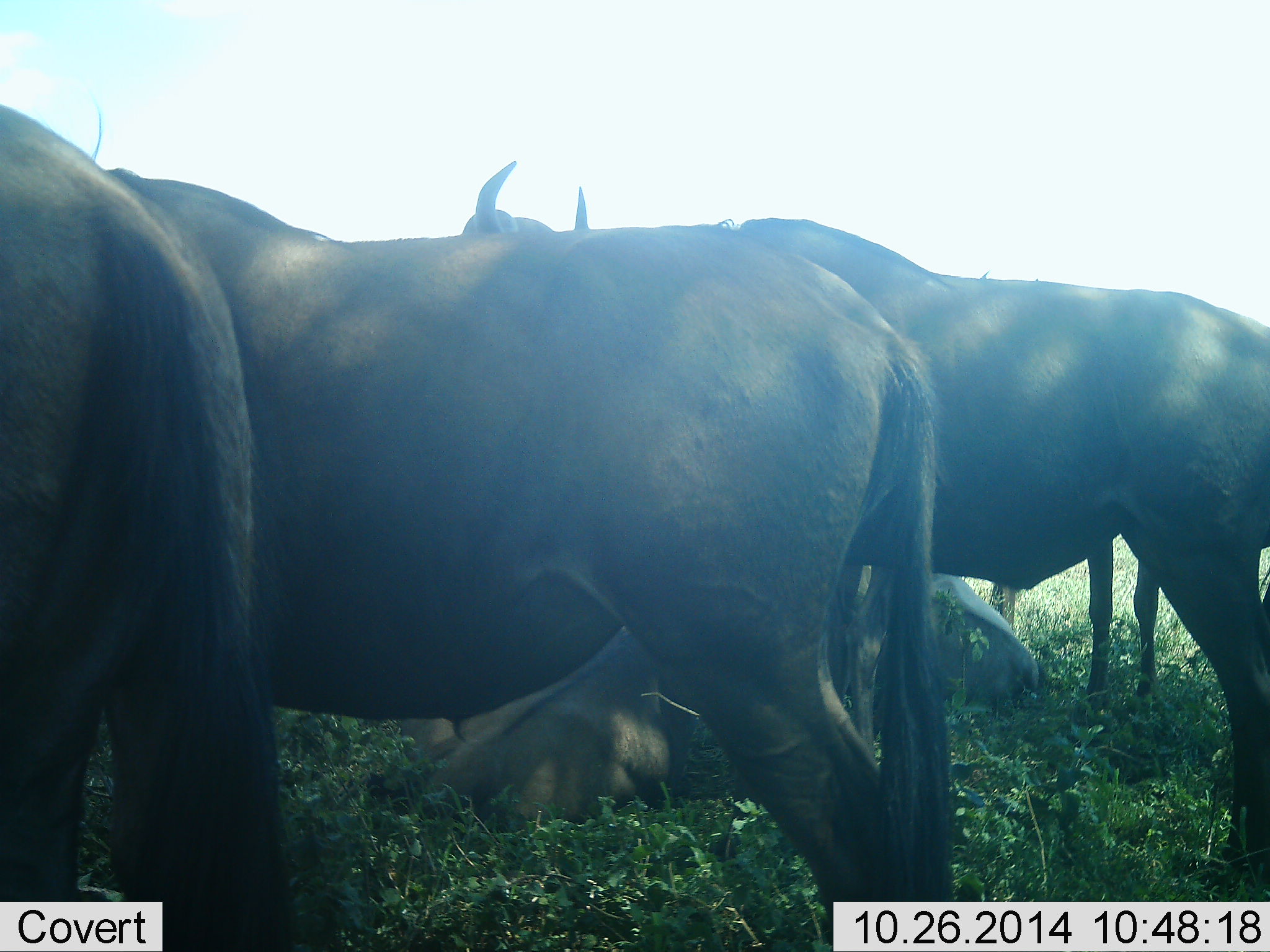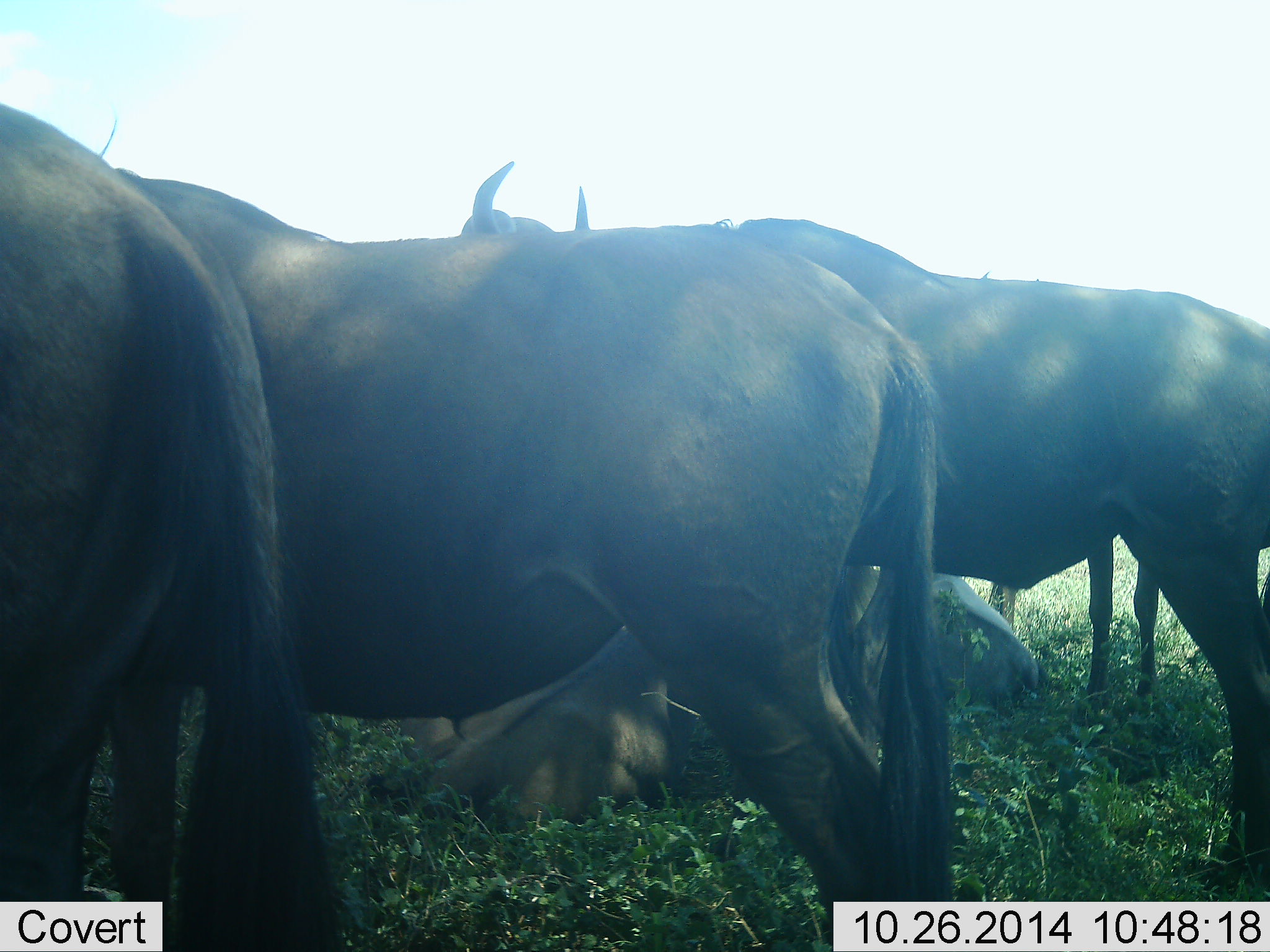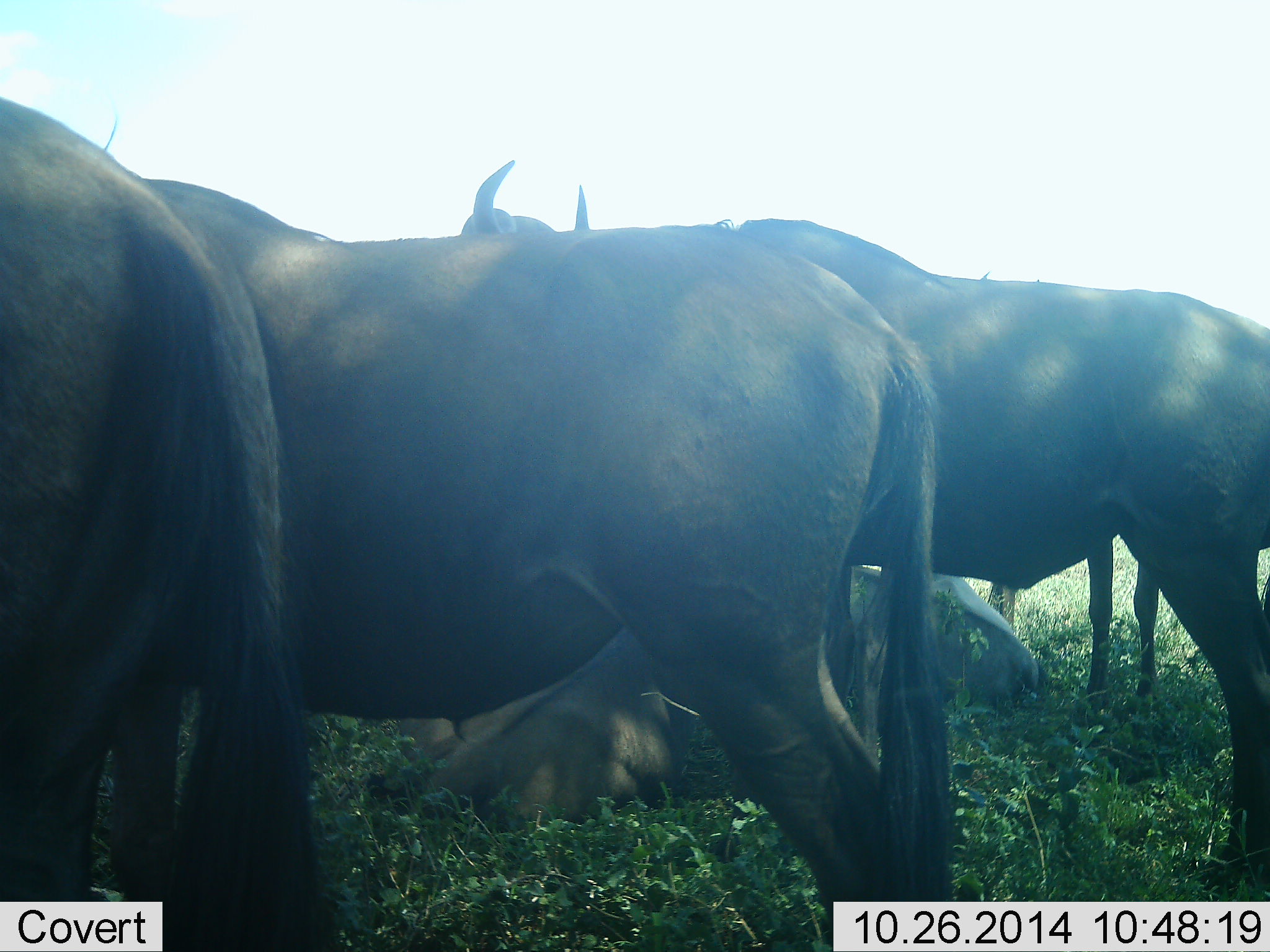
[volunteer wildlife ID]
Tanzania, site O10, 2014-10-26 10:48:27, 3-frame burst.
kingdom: Animalia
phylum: Chordata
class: Mammalia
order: Artiodactyla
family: Bovidae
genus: Connochaetes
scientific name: Connochaetes taurinus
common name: blue wildebeest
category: wildebeest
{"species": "wildebeest (blue wildebeest) (Connochaetes taurinus)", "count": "5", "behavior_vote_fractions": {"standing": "80%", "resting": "90%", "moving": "0%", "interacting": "20%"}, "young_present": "0%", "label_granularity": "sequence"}